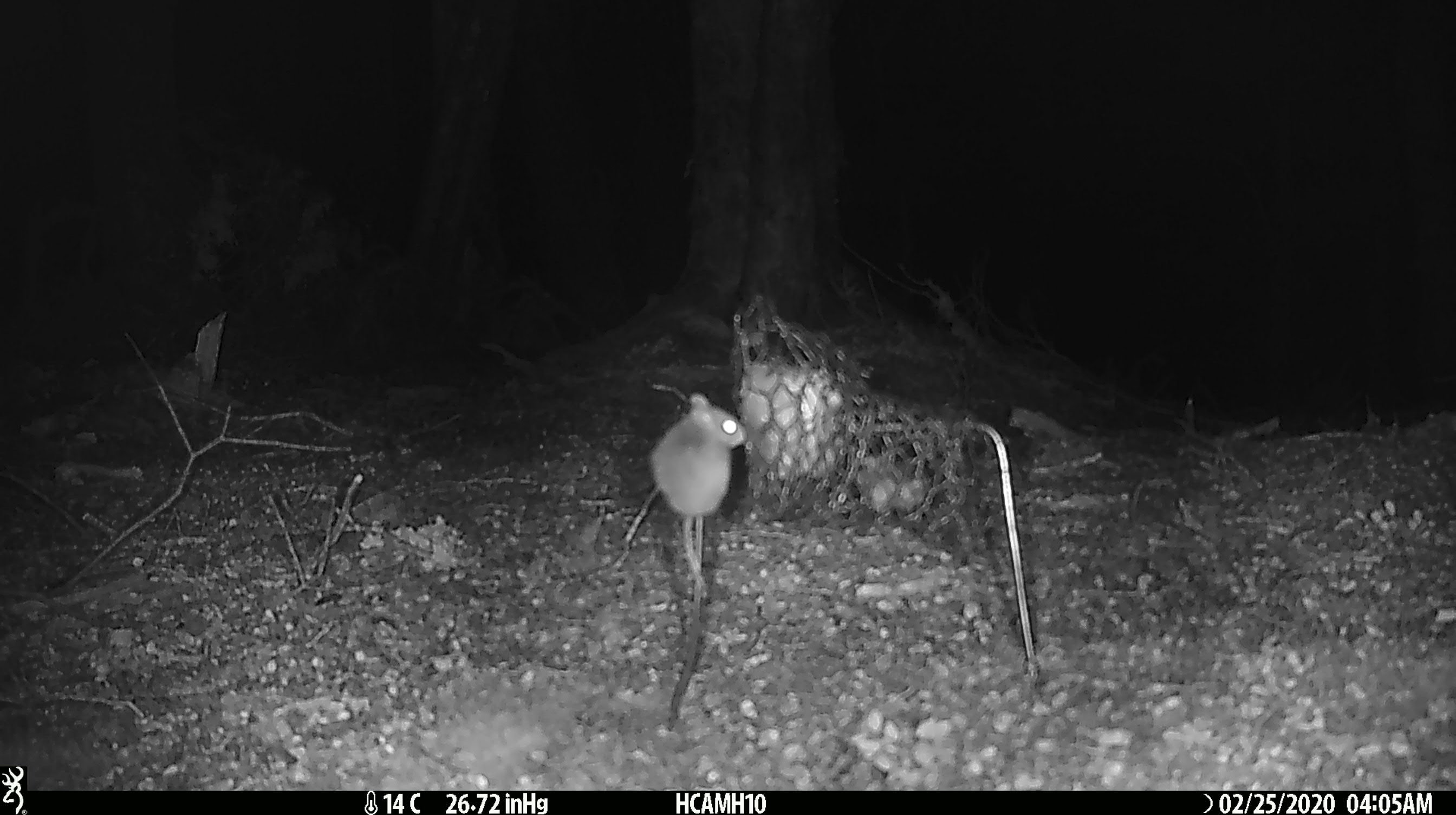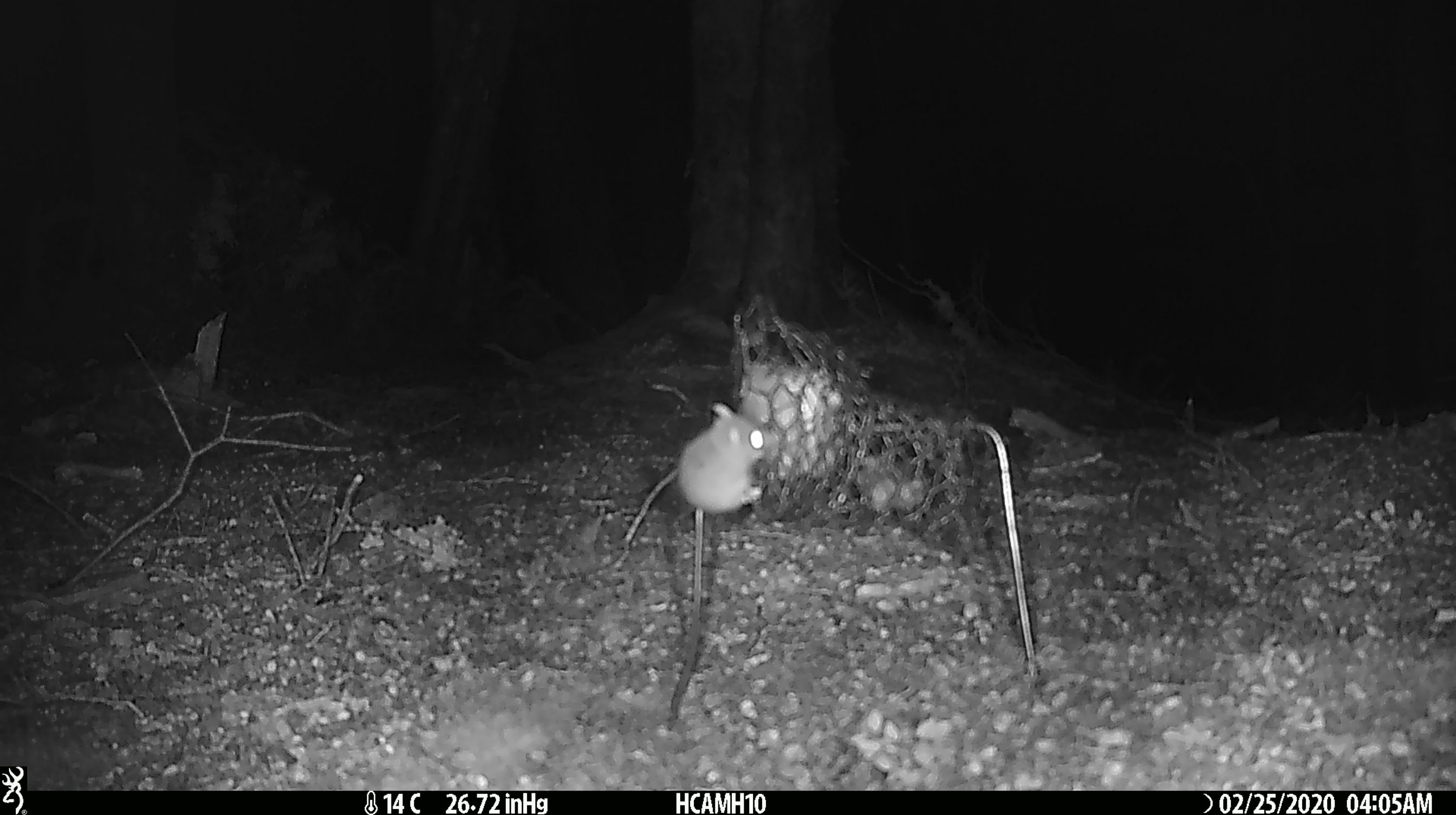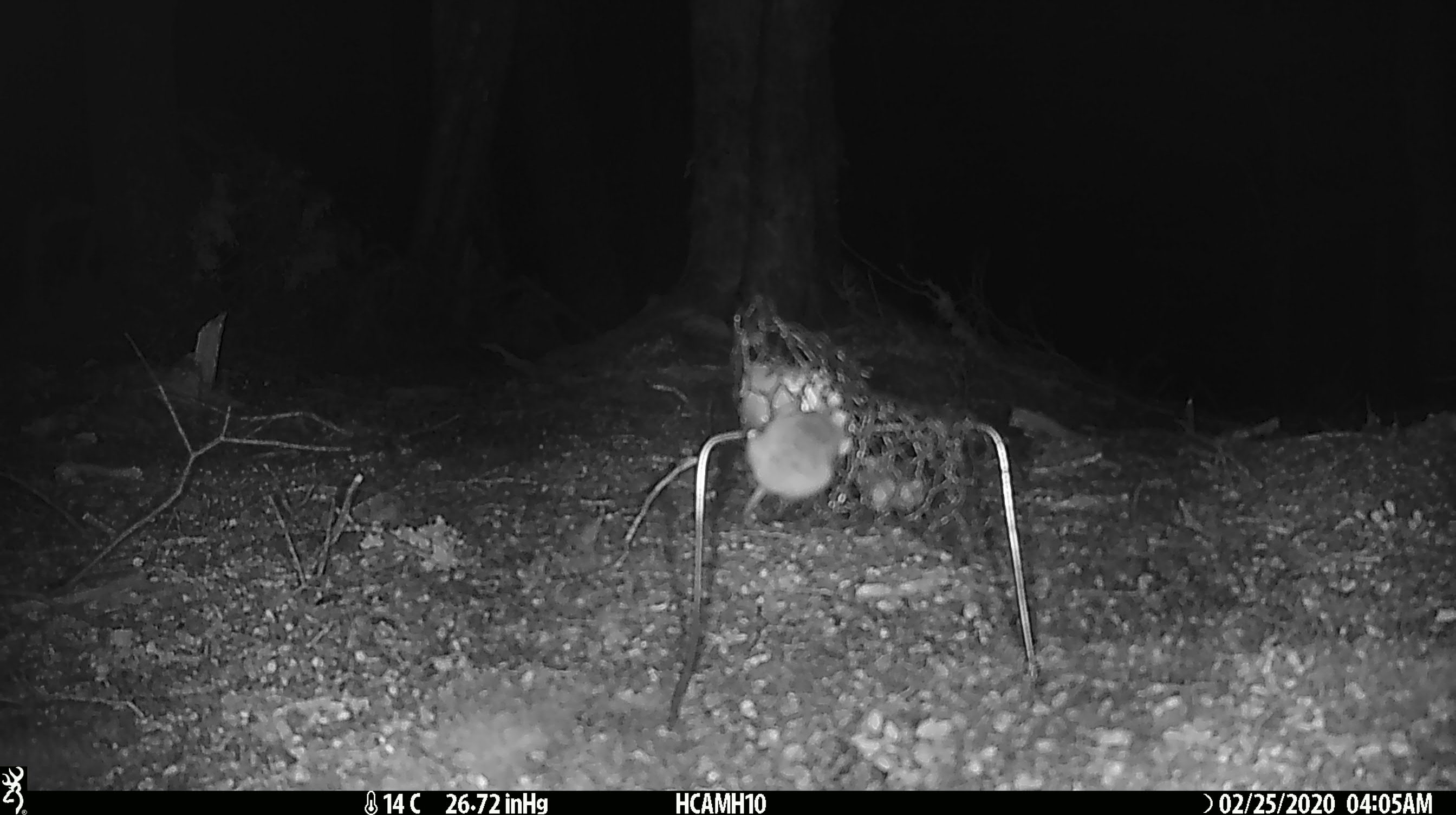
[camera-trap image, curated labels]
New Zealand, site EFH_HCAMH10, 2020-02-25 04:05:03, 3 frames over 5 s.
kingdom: Animalia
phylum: Chordata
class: Mammalia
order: Rodentia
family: Muridae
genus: Mus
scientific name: Mus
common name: mouse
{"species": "mouse (Mus)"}